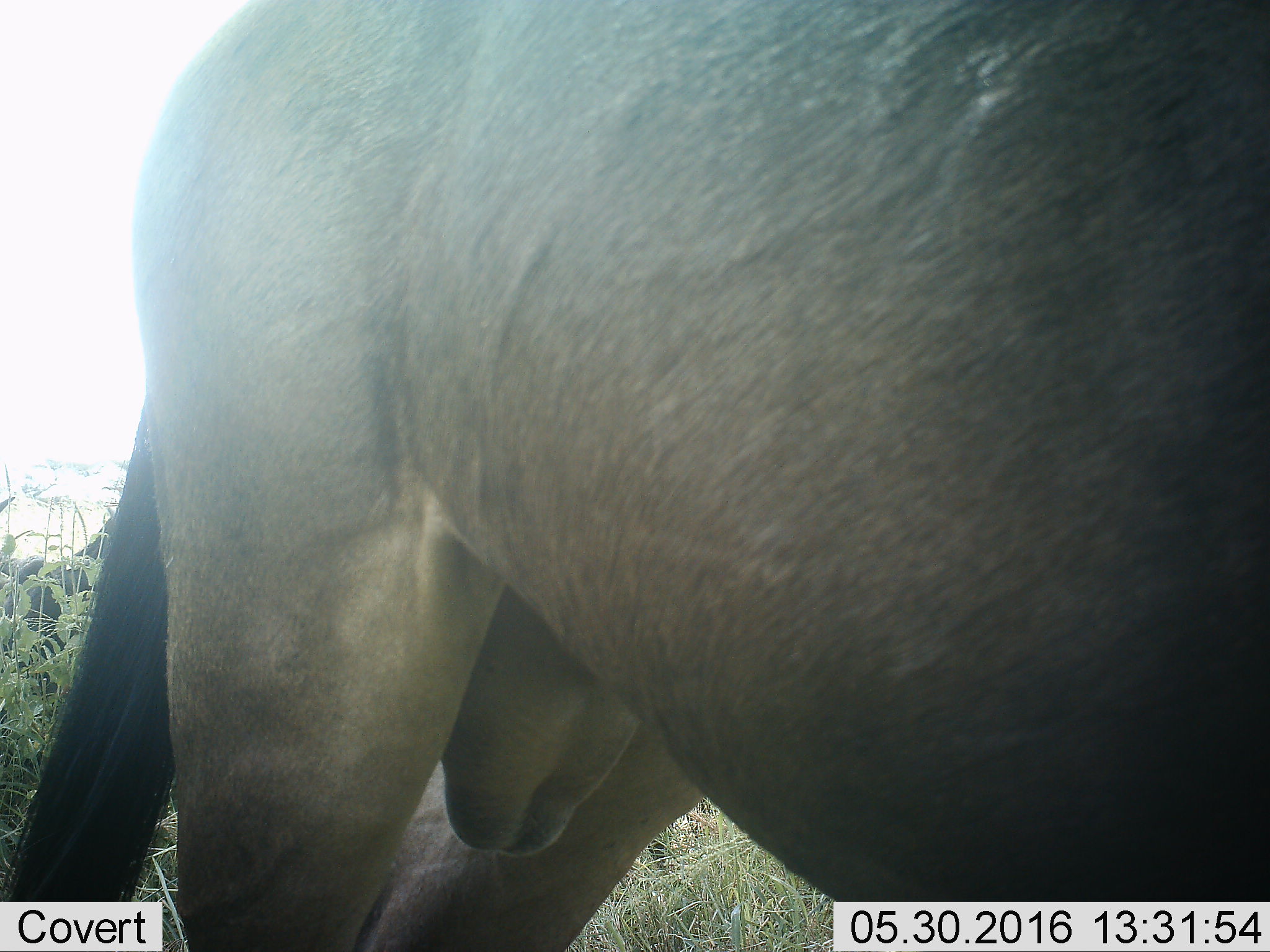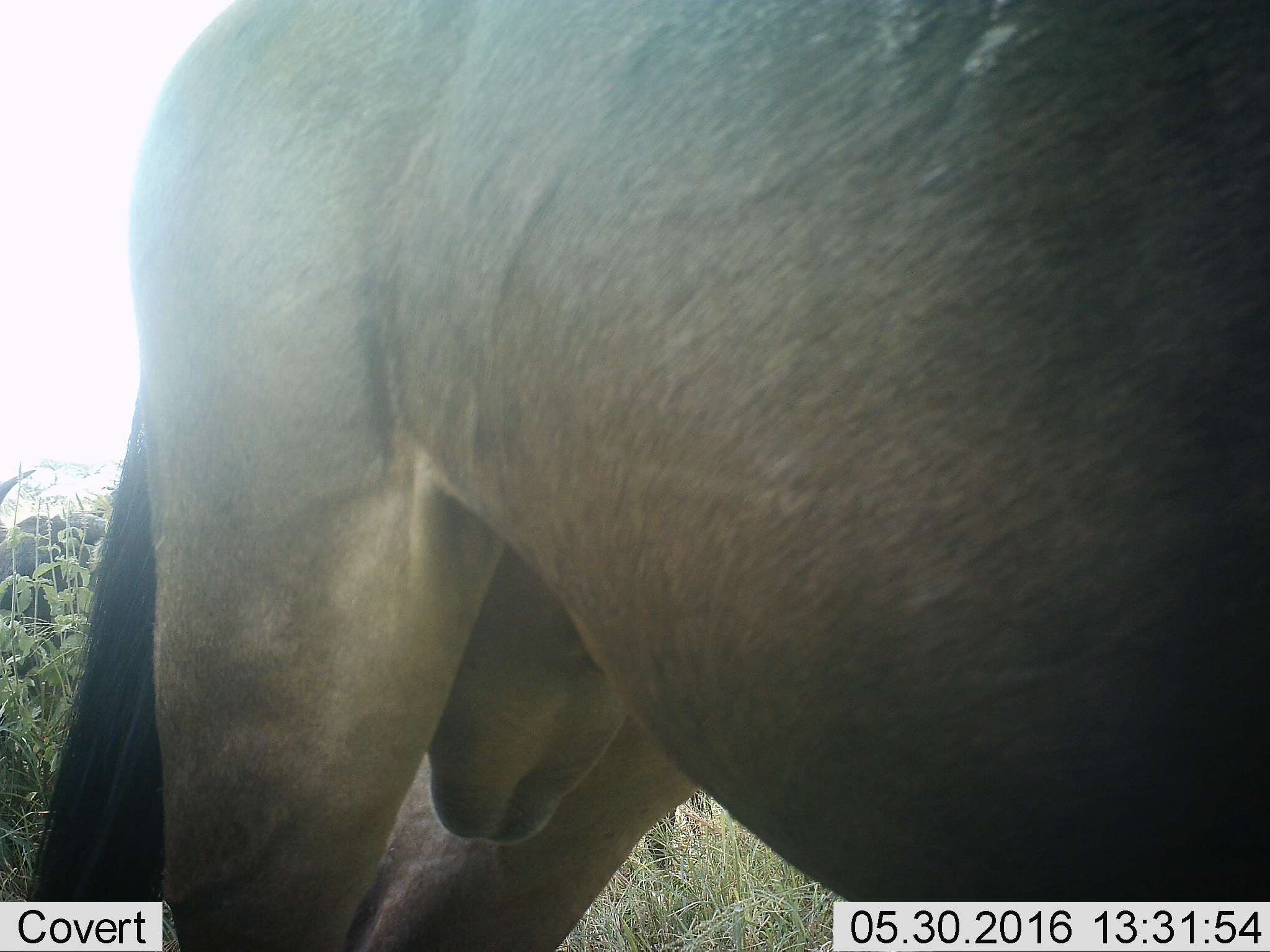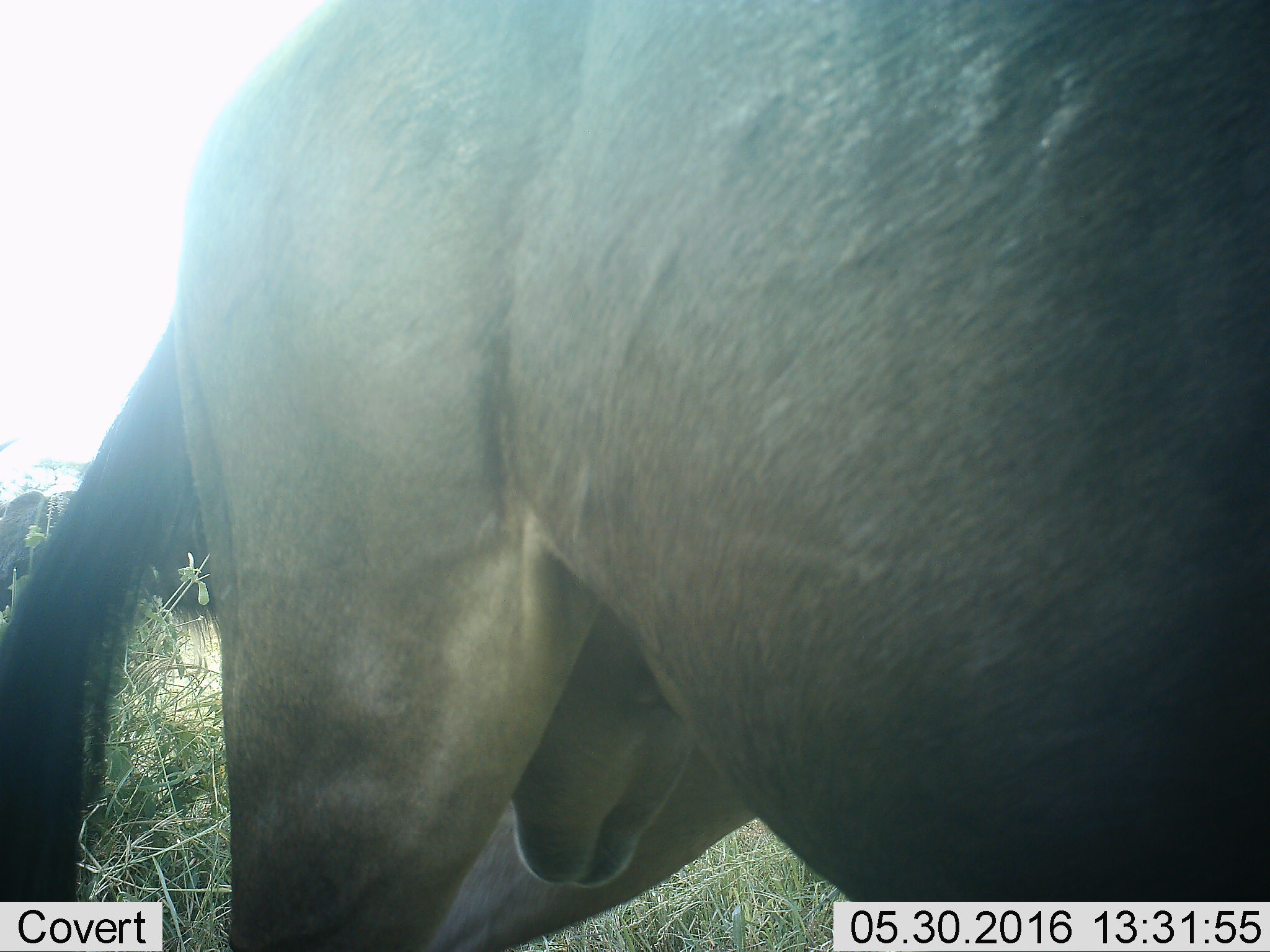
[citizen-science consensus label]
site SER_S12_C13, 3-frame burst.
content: unidentified animal